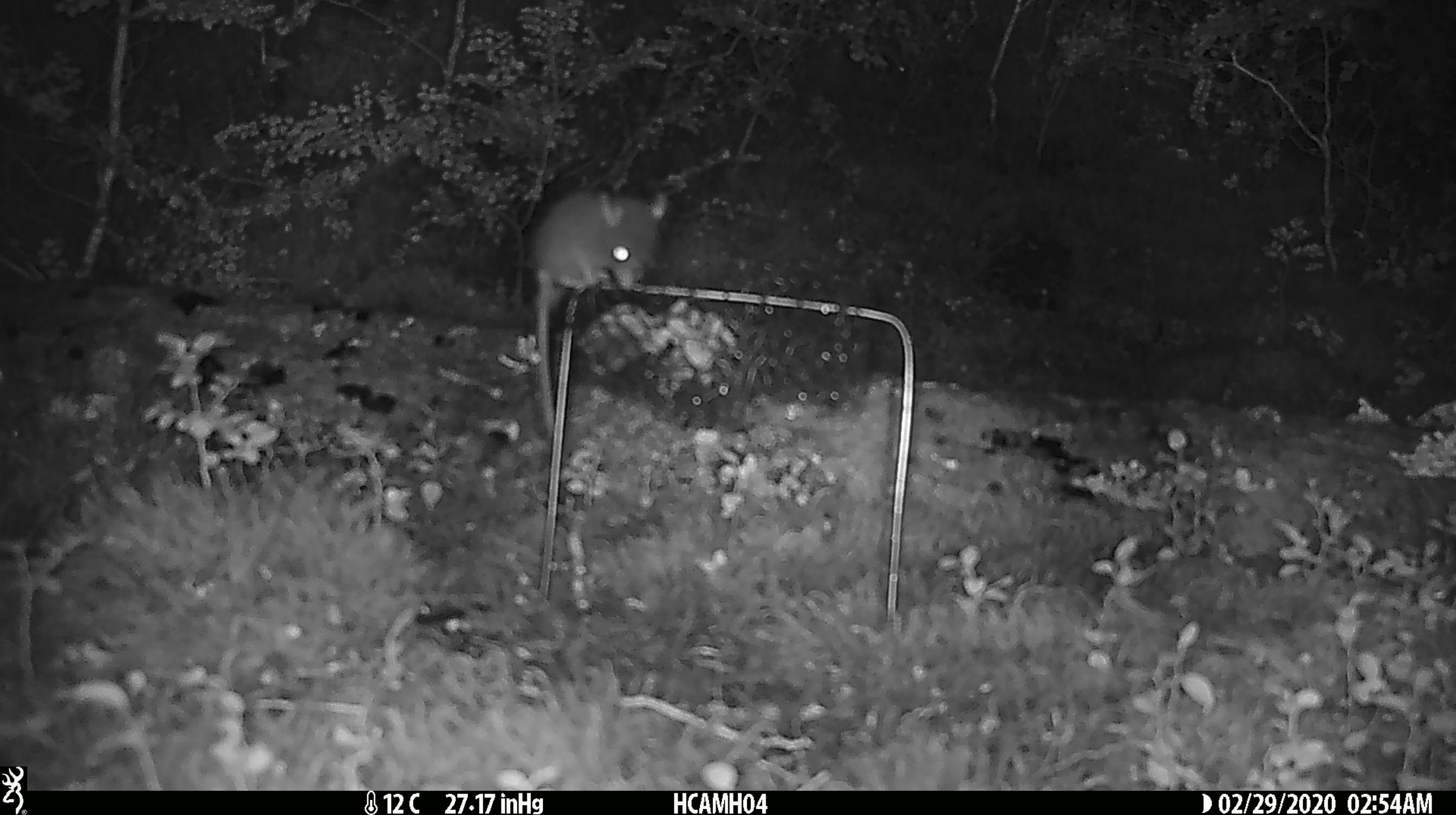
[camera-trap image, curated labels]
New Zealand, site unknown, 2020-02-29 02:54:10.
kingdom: Animalia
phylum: Chordata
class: Mammalia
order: Rodentia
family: Muridae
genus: Mus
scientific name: Mus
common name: mouse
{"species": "mouse (Mus)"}